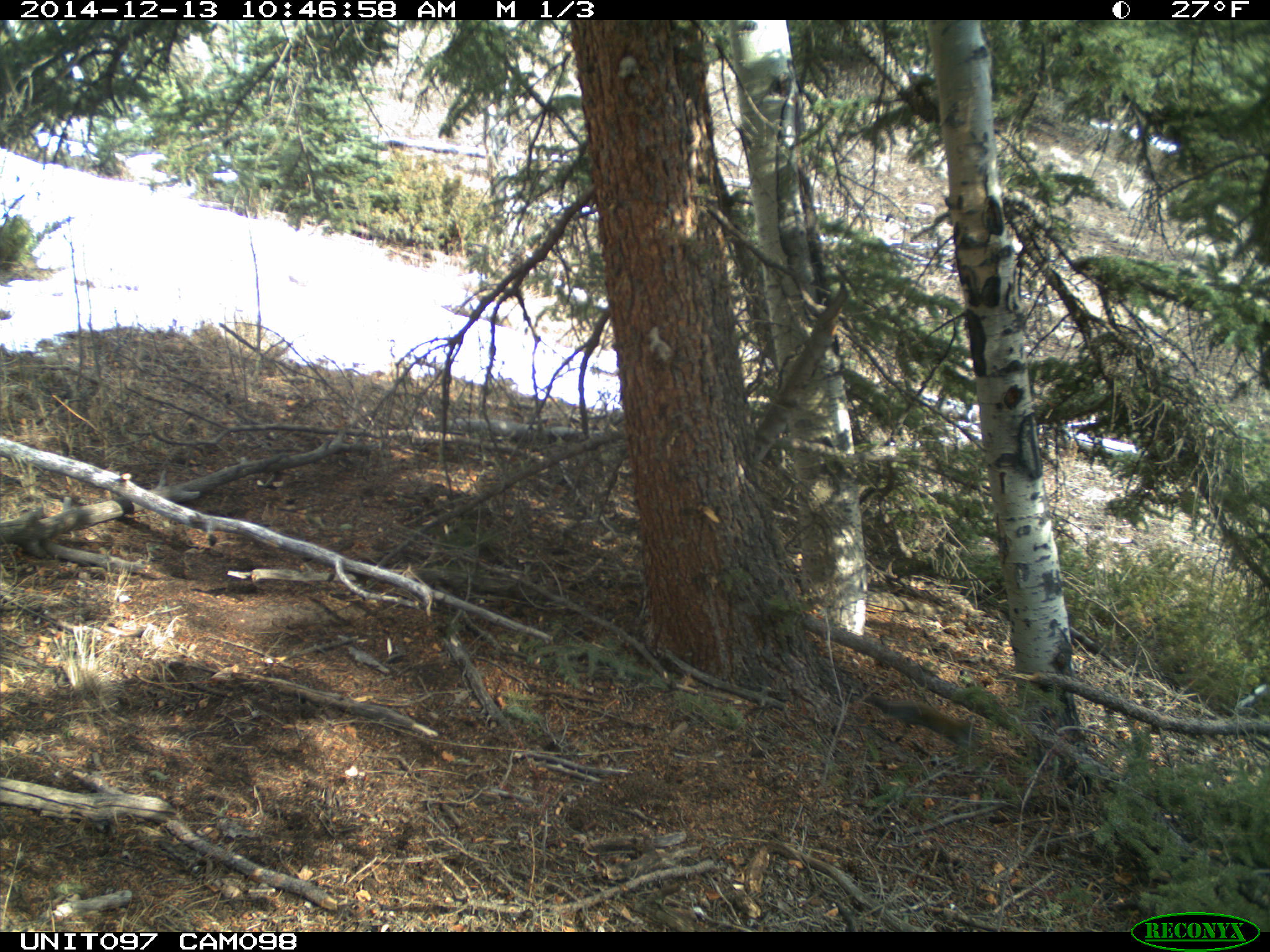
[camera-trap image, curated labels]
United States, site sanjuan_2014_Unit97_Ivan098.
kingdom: Animalia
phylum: Chordata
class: Mammalia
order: Rodentia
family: Sciuridae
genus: Tamiasciurus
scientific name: Tamiasciurus hudsonicus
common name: american red squirrel